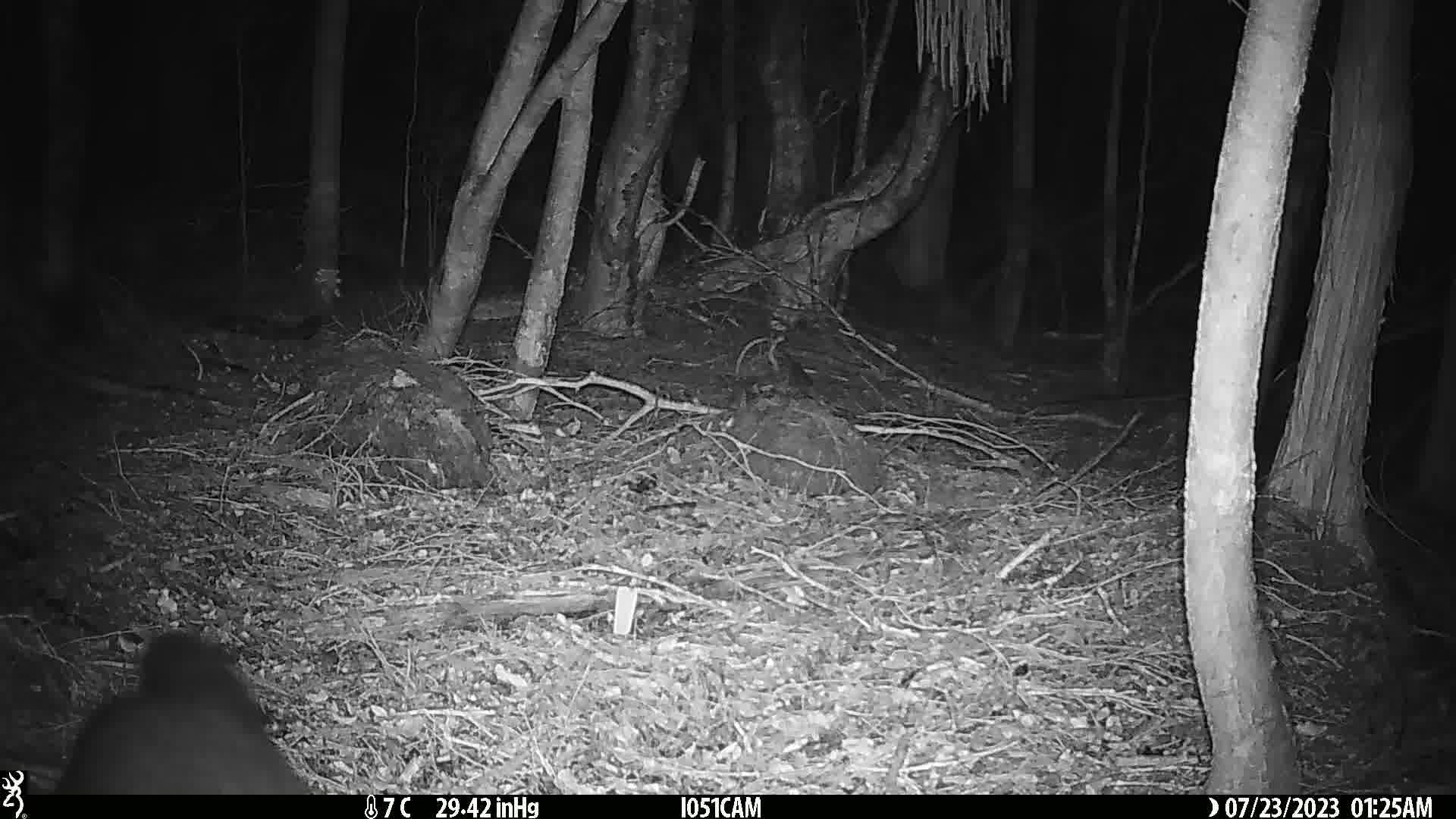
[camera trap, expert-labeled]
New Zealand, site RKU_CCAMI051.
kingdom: Animalia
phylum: Chordata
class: Mammalia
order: Diprotodontia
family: Phalangeridae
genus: Trichosurus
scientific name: Trichosurus vulpecula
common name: common brushtail possum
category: possum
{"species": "possum (common brushtail possum) (Trichosurus vulpecula)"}